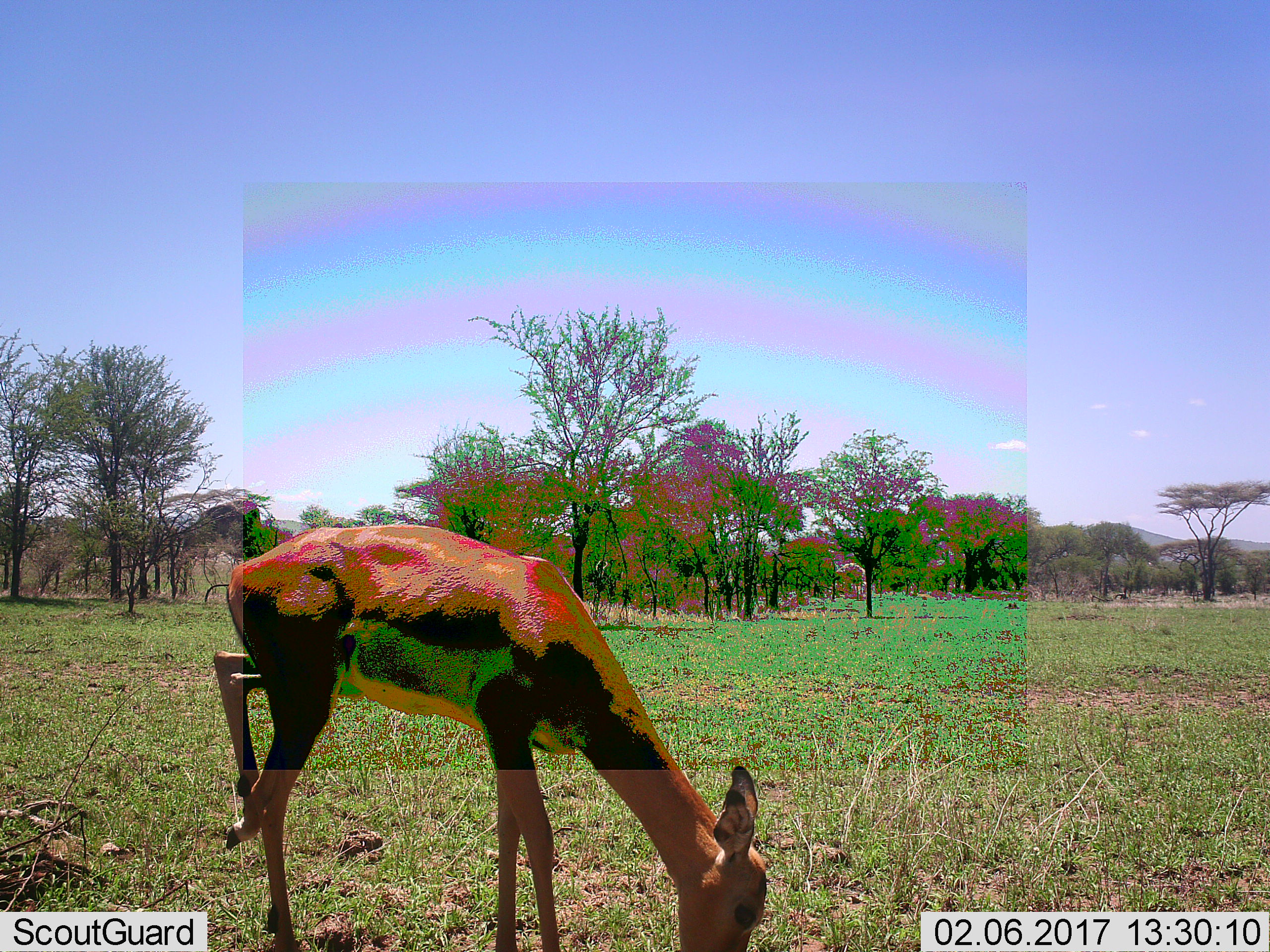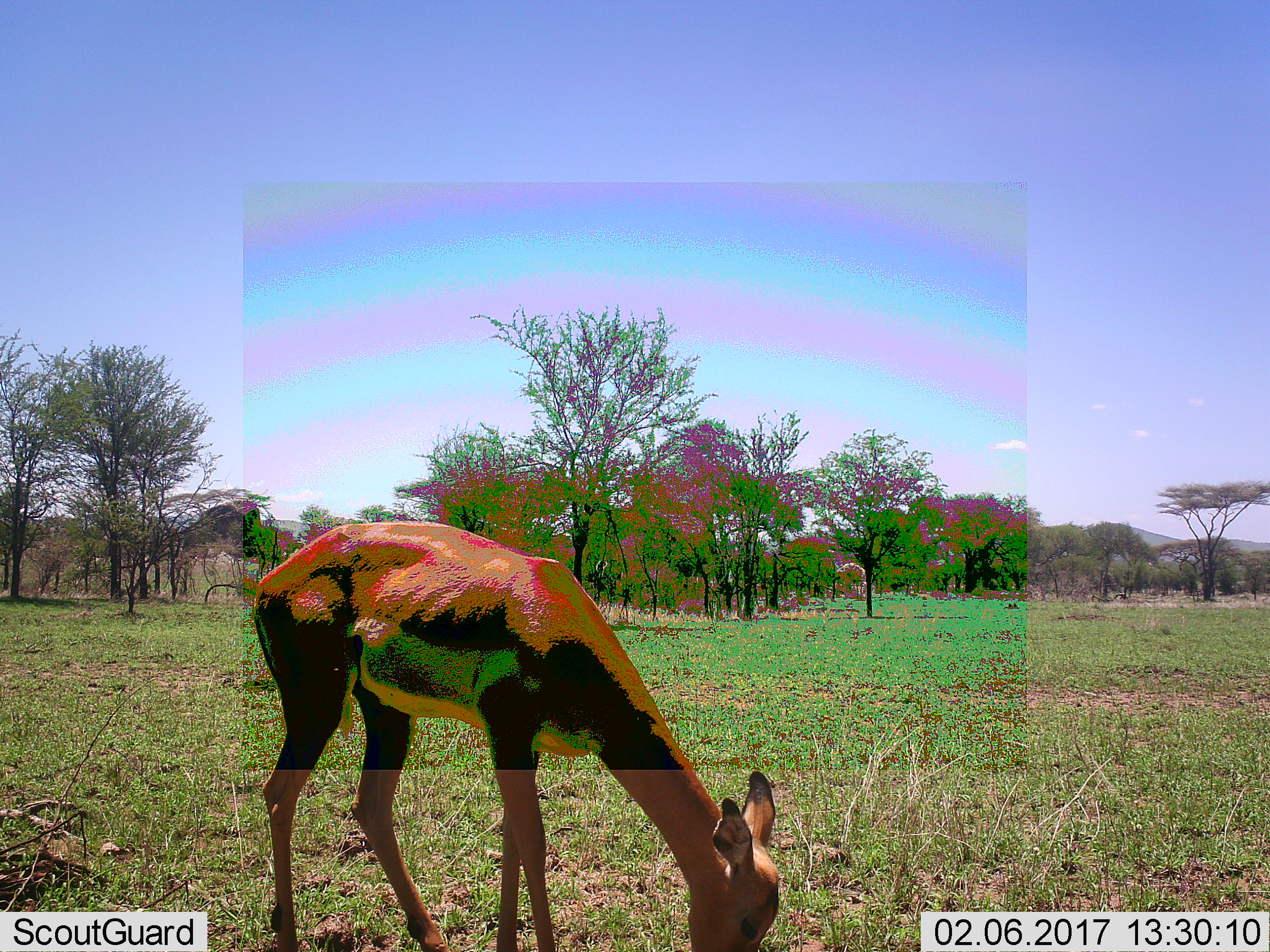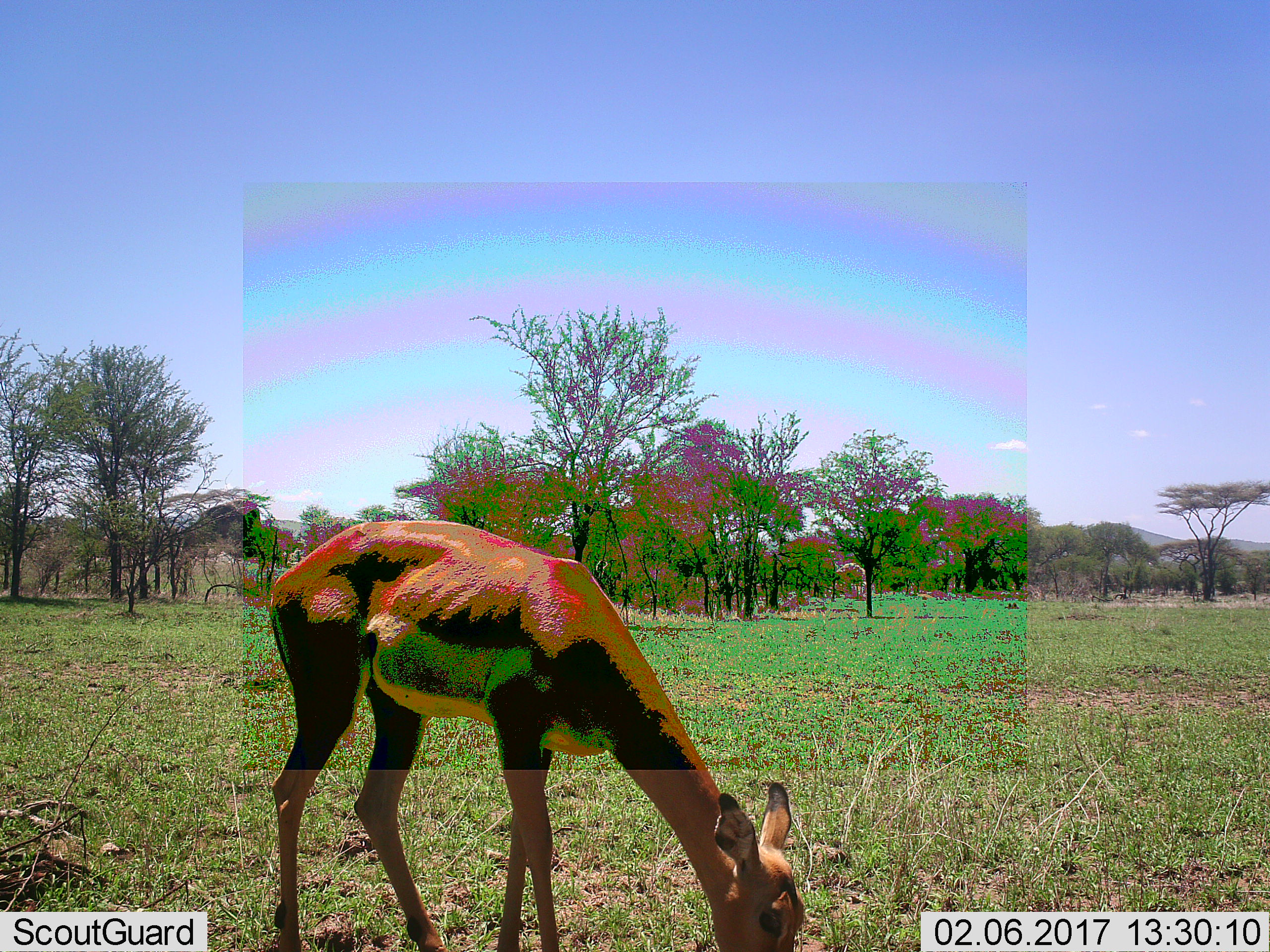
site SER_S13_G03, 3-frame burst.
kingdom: Animalia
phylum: Chordata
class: Mammalia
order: Artiodactyla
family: Bovidae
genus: Aepyceros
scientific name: Aepyceros melampus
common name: impala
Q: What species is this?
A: Impala (Aepyceros melampus).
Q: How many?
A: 1.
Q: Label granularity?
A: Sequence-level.